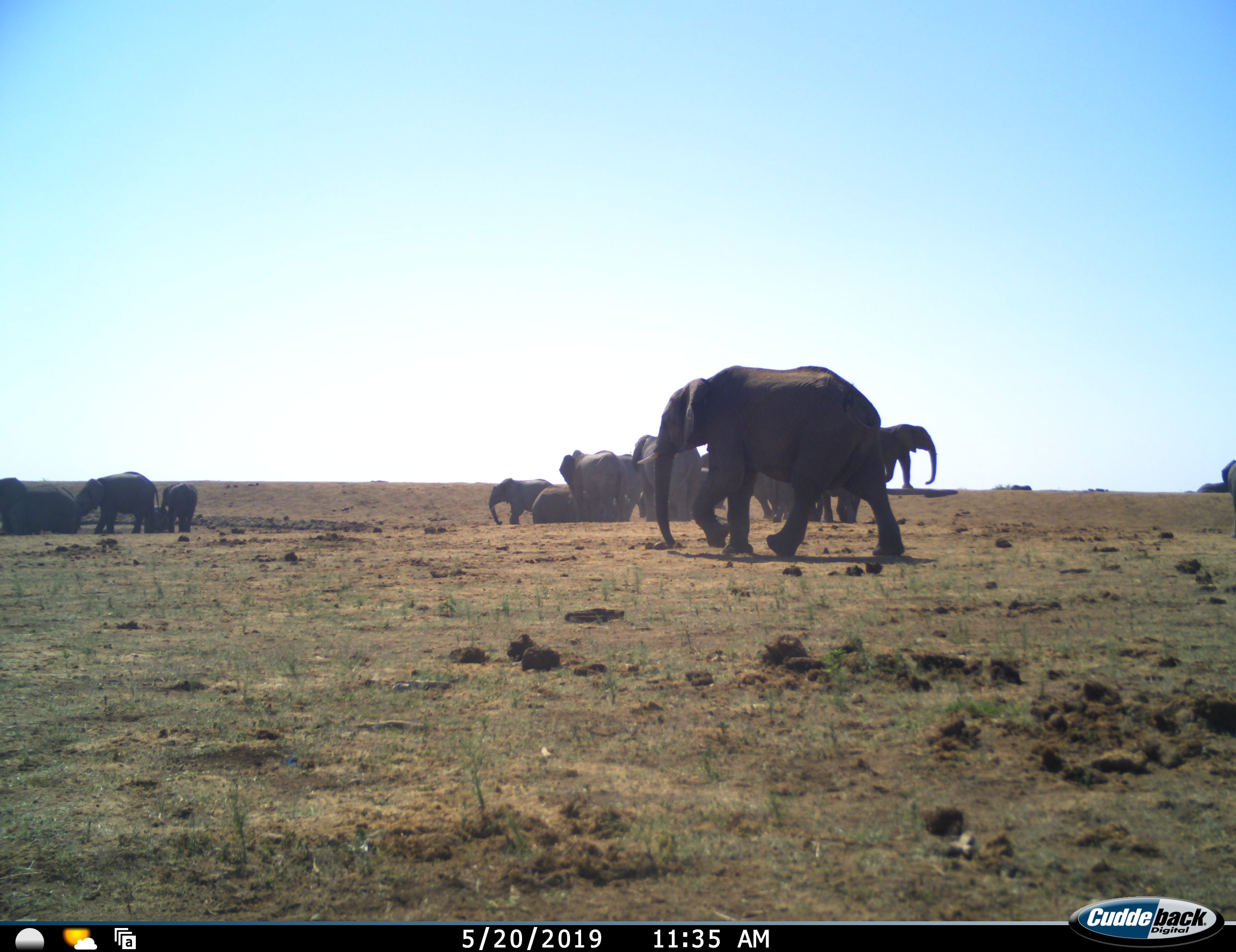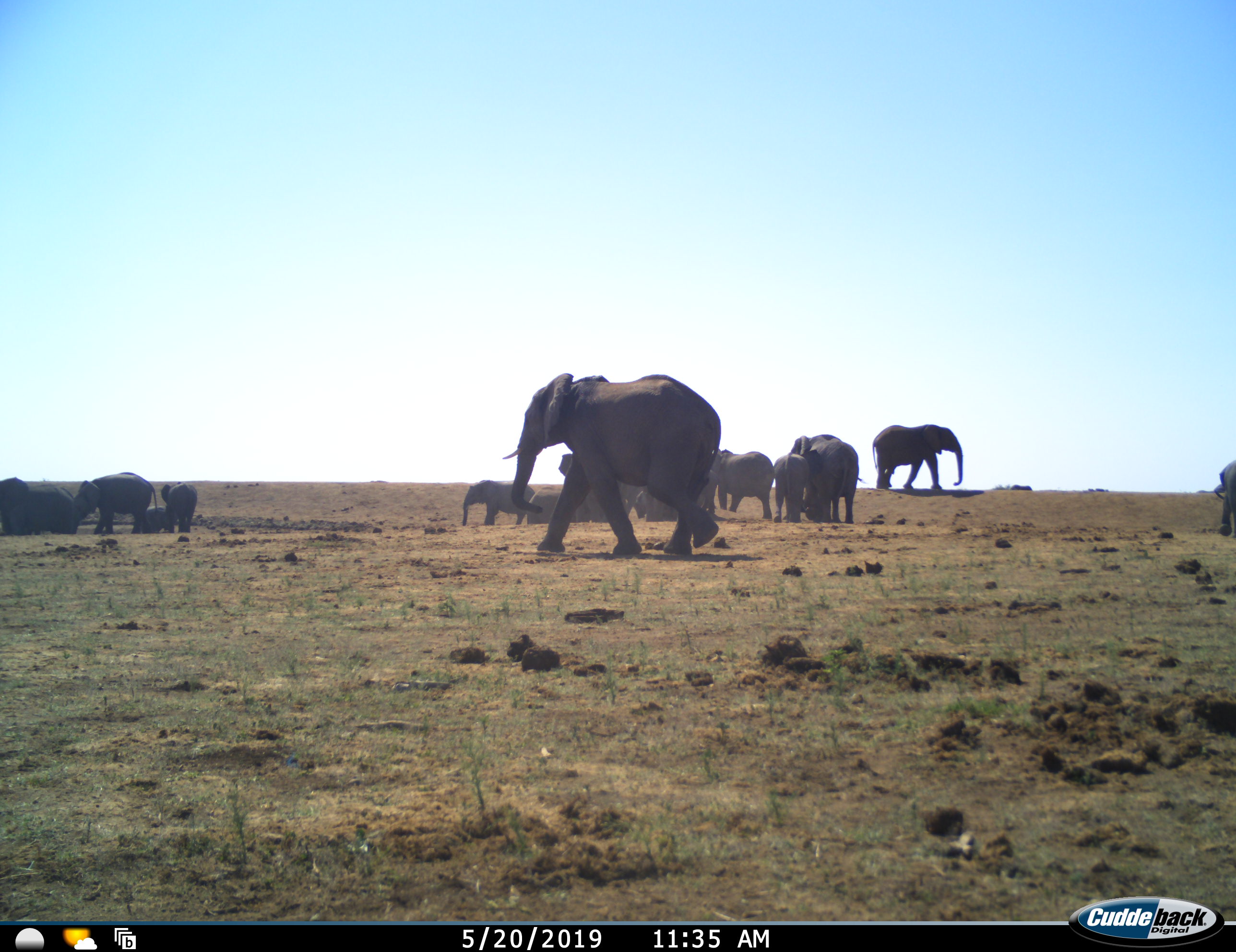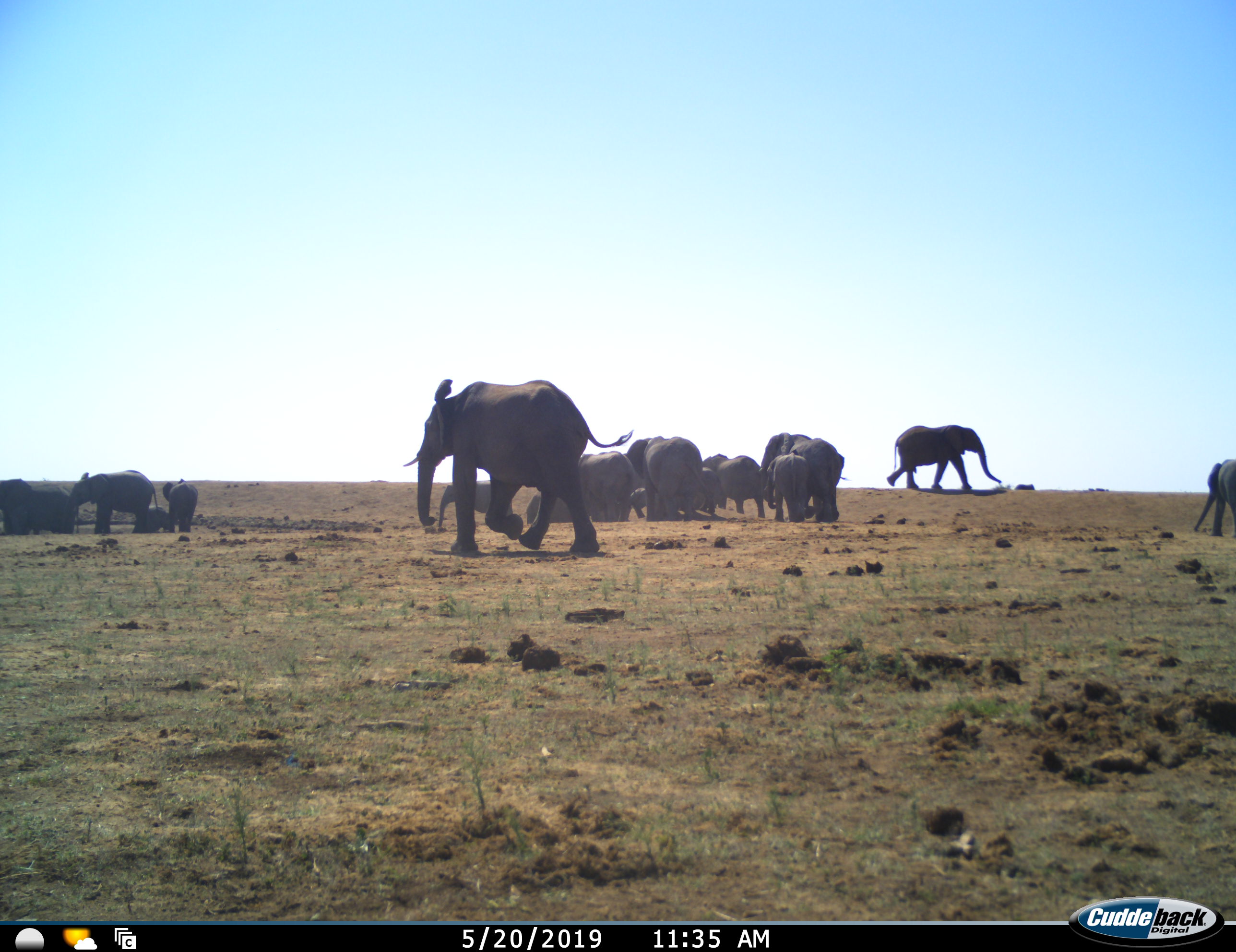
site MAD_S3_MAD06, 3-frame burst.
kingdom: Animalia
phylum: Chordata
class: Mammalia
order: Proboscidea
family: Elephantidae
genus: Loxodonta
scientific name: Loxodonta africana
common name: african bush elephant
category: elephant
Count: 11-50.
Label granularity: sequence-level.